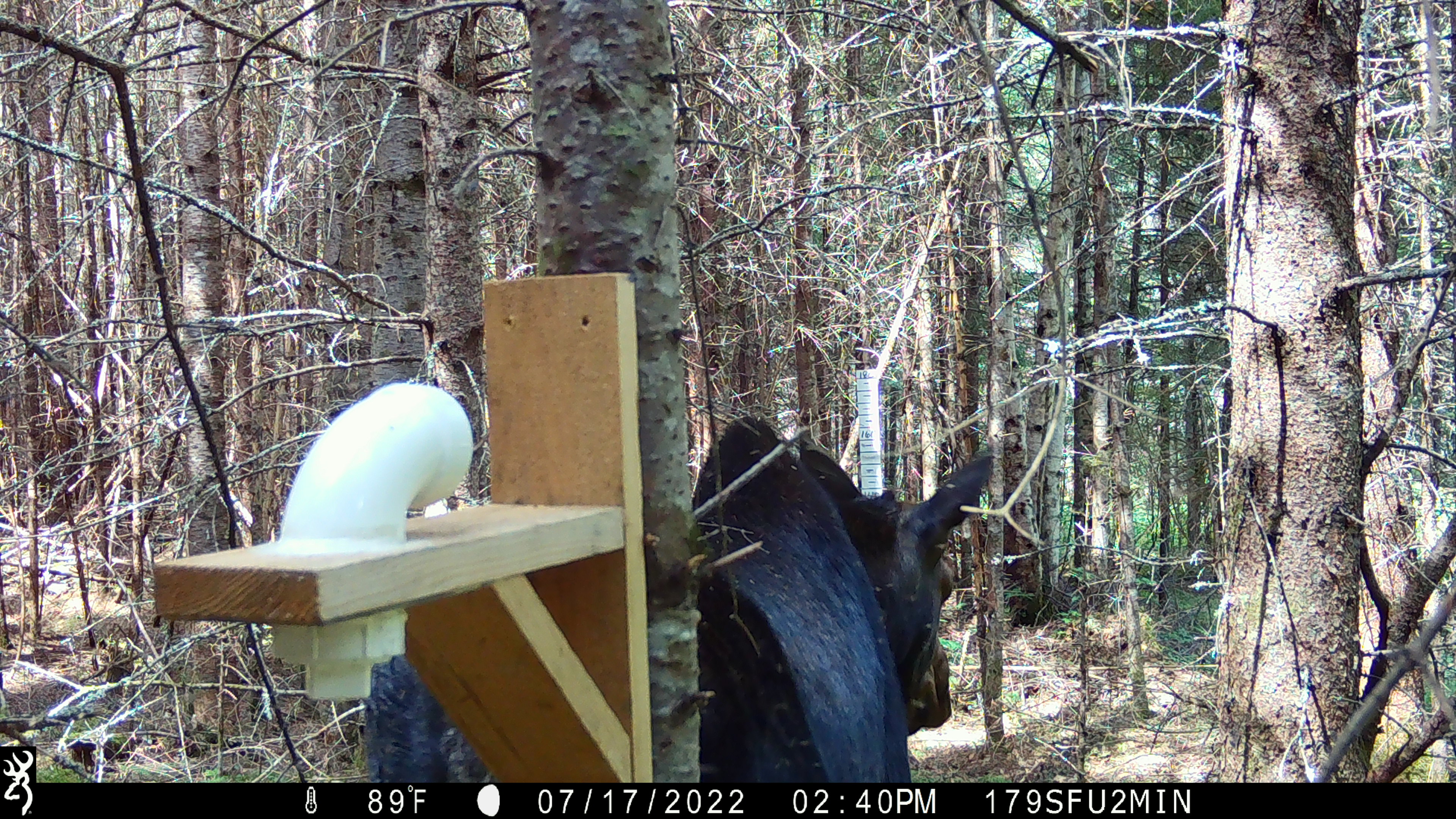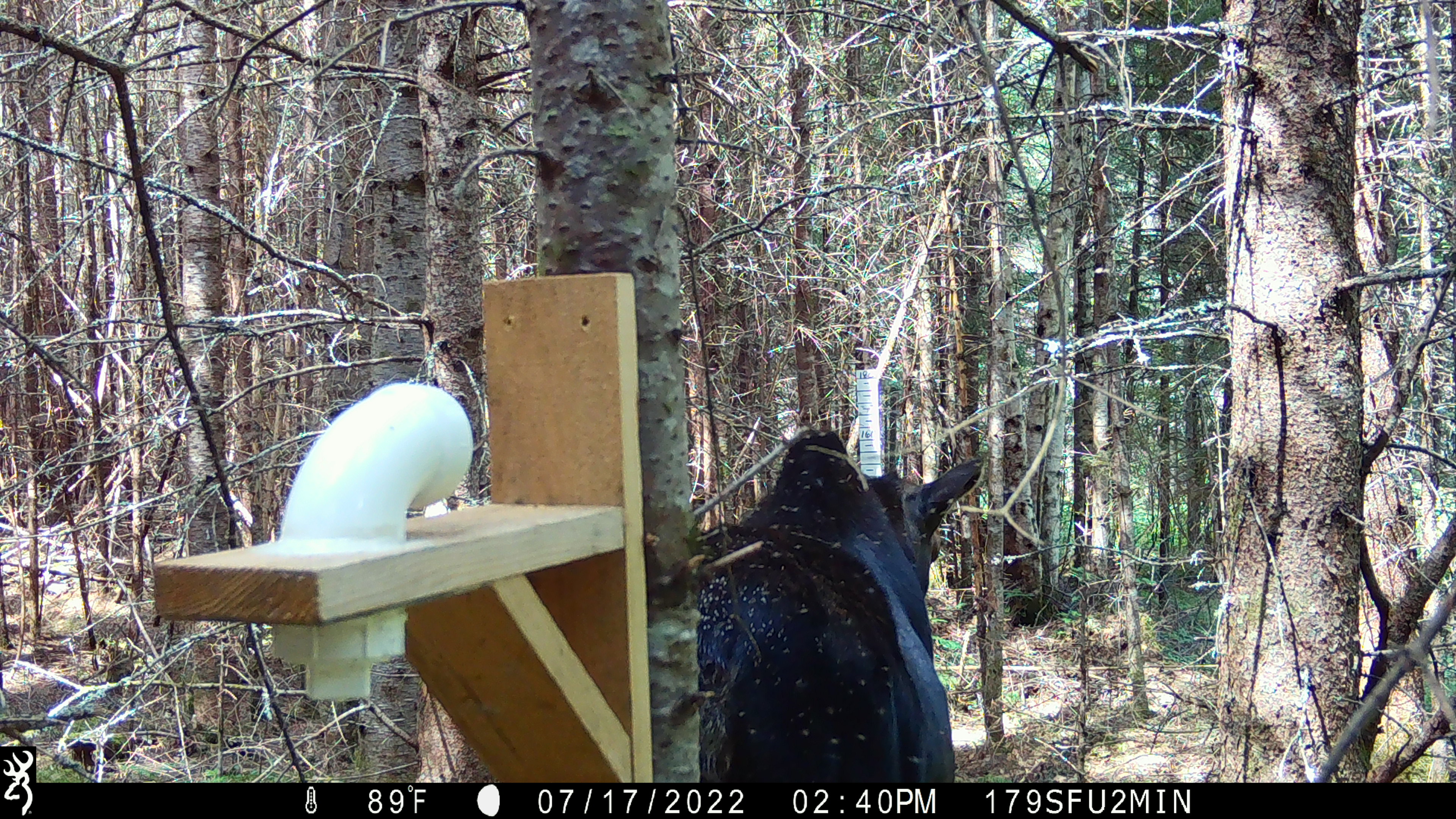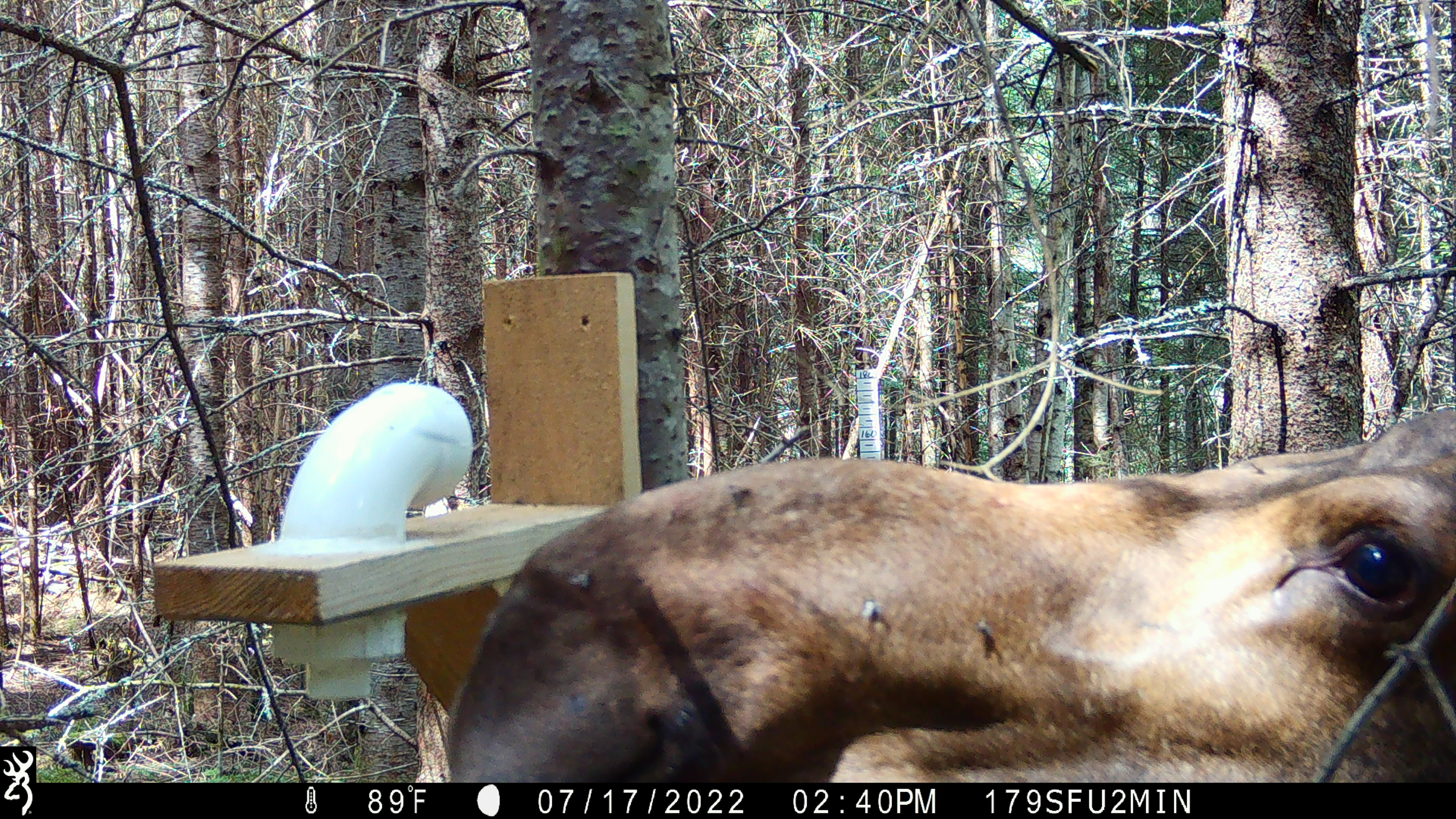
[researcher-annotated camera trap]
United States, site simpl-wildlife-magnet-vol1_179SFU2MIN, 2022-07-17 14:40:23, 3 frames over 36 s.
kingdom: Animalia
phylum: Chordata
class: Mammalia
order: Artiodactyla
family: Cervidae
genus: Alces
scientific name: Alces alces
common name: moose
Moose (Alces alces).